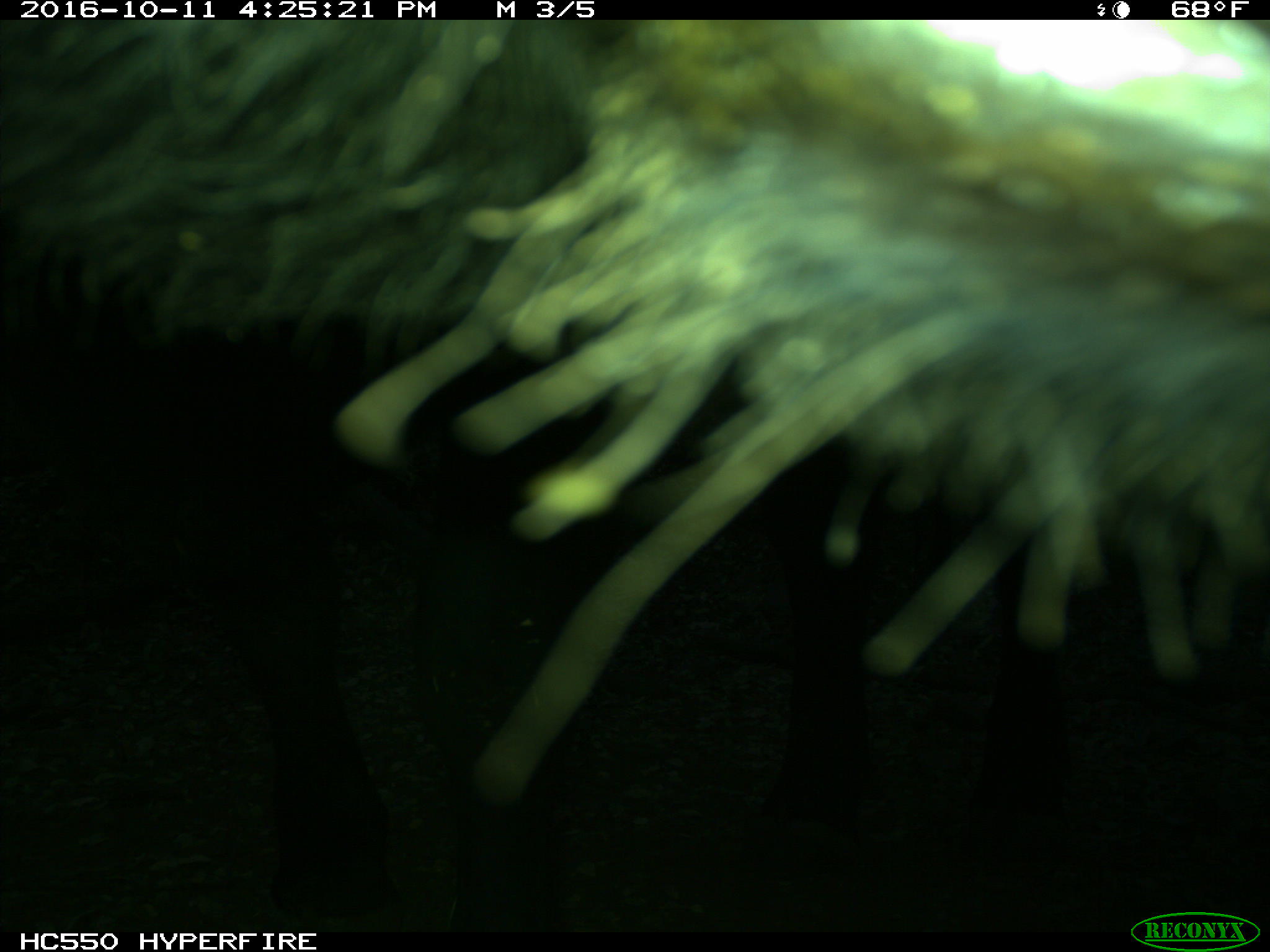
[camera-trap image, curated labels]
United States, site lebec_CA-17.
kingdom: Animalia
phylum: Chordata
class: Mammalia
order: Artiodactyla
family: Bovidae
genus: Bos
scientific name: Bos taurus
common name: domestic cow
Bos taurus (domestic cow).